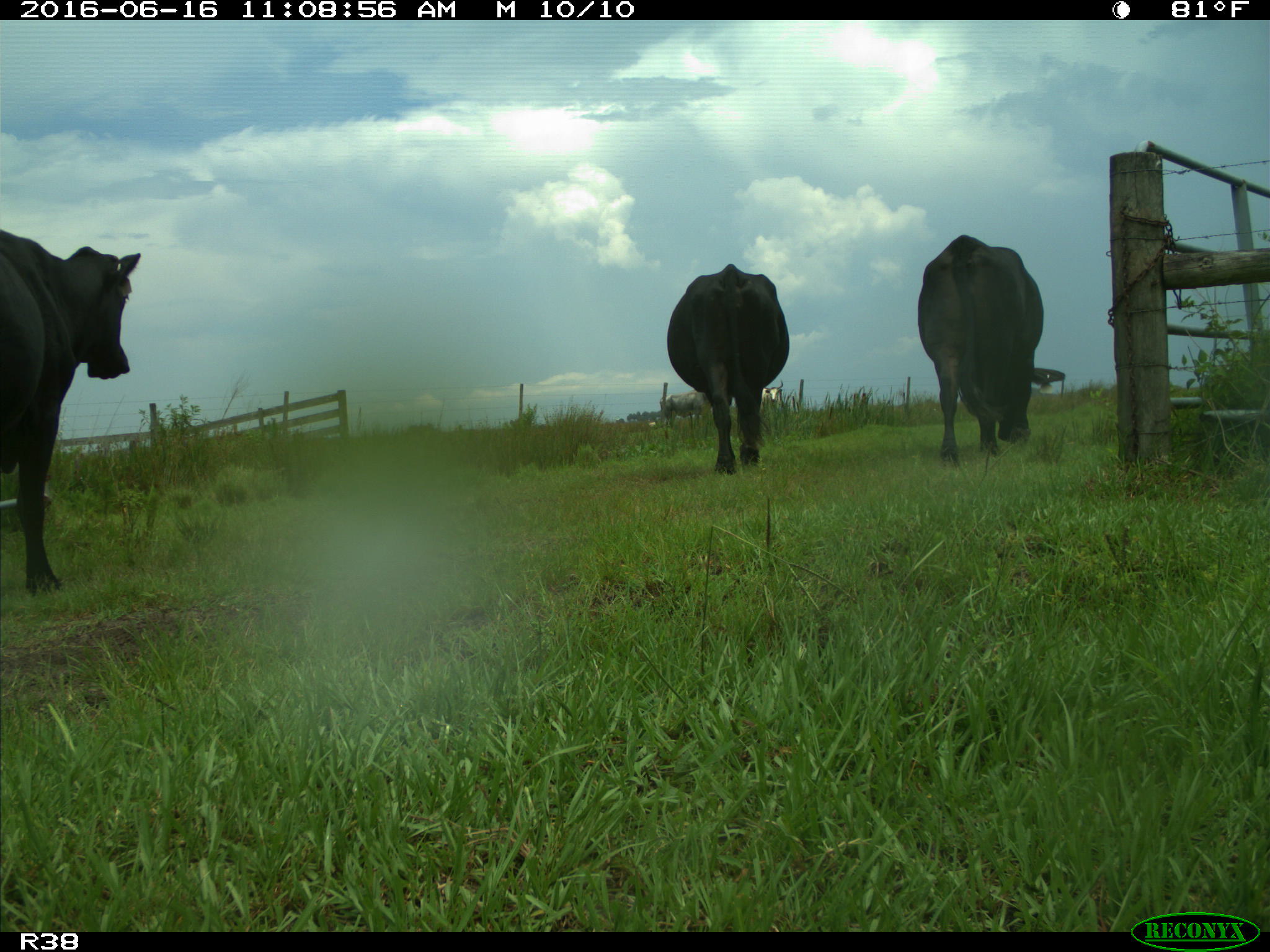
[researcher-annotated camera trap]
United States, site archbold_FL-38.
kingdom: Animalia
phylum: Chordata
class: Mammalia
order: Artiodactyla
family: Bovidae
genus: Bos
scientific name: Bos taurus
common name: domestic cow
Bos taurus (domestic cow).